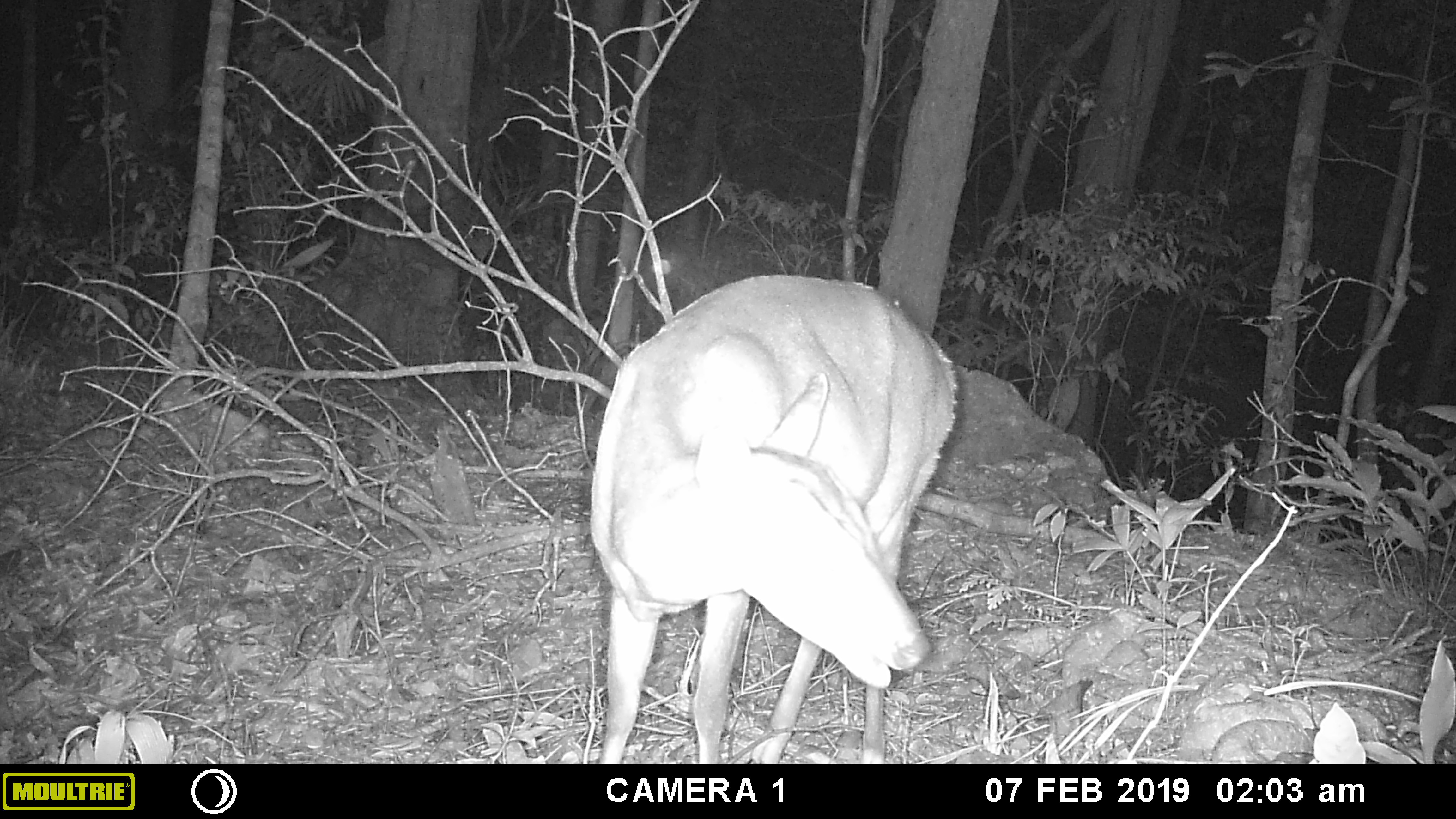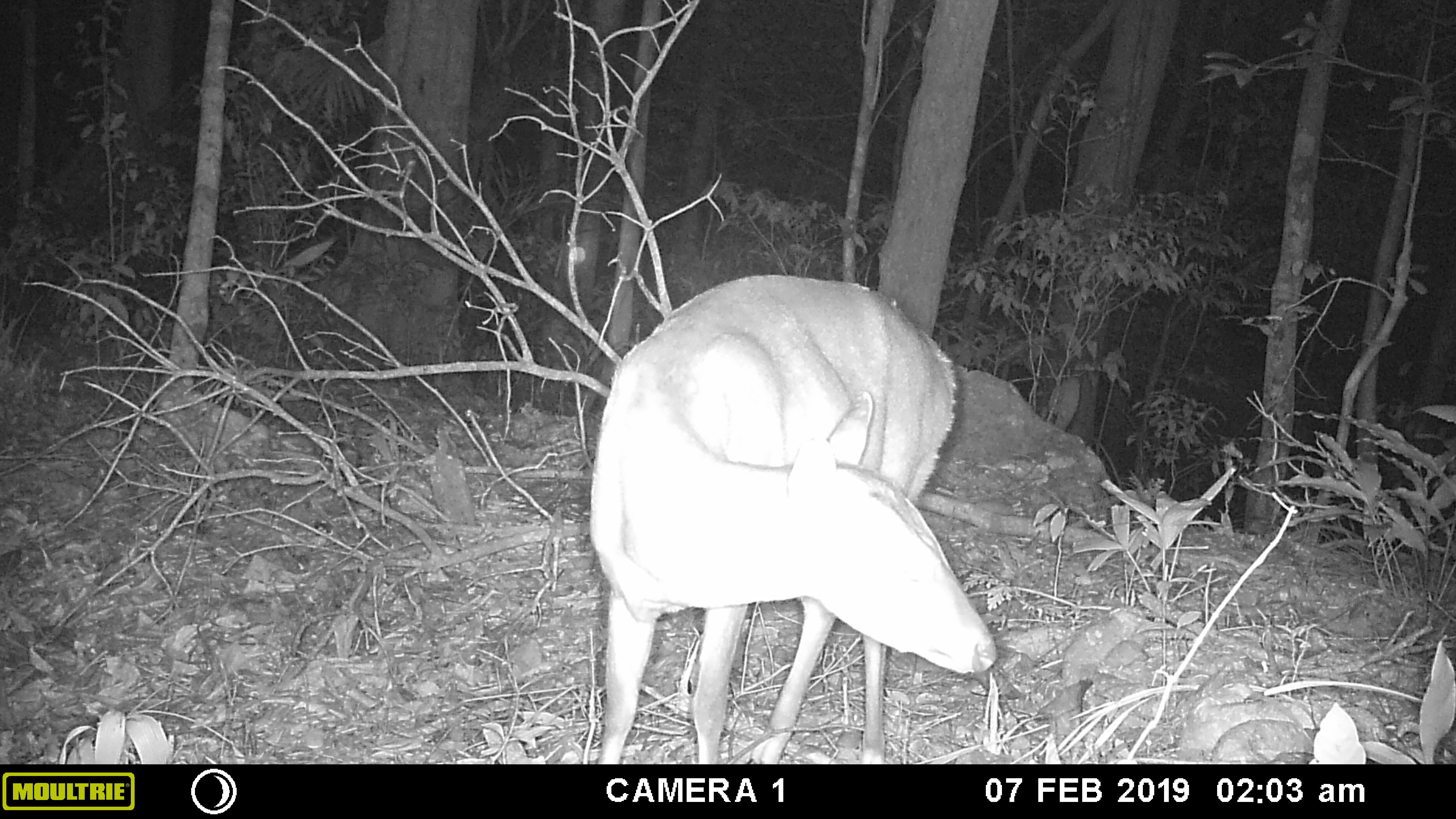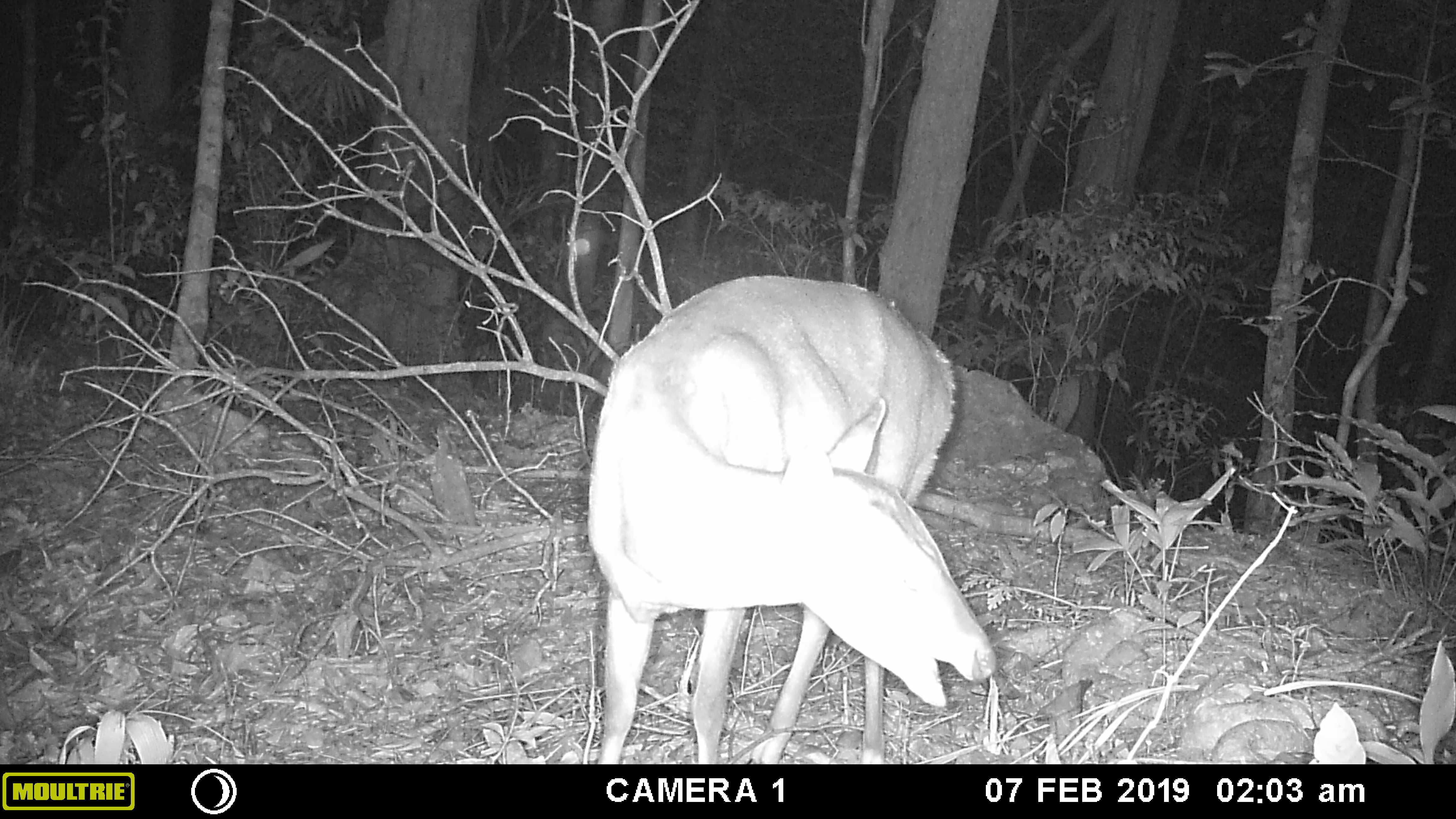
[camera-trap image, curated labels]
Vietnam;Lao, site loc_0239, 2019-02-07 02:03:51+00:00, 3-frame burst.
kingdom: Animalia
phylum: Chordata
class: Mammalia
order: Artiodactyla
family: Cervidae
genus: Muntiacus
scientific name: Muntiacus vuquangensis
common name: large-antlered muntjac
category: large antlered muntjac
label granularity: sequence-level